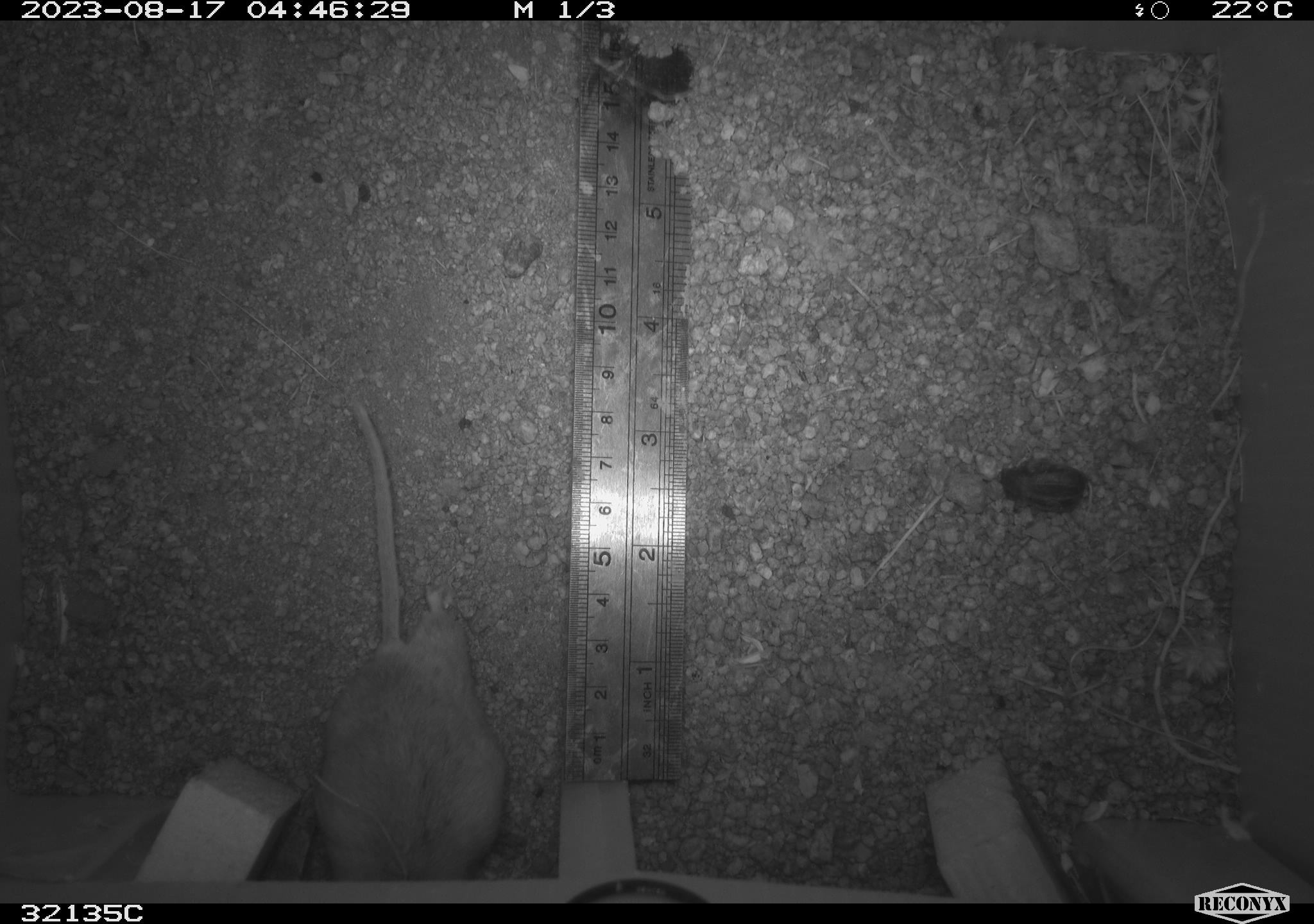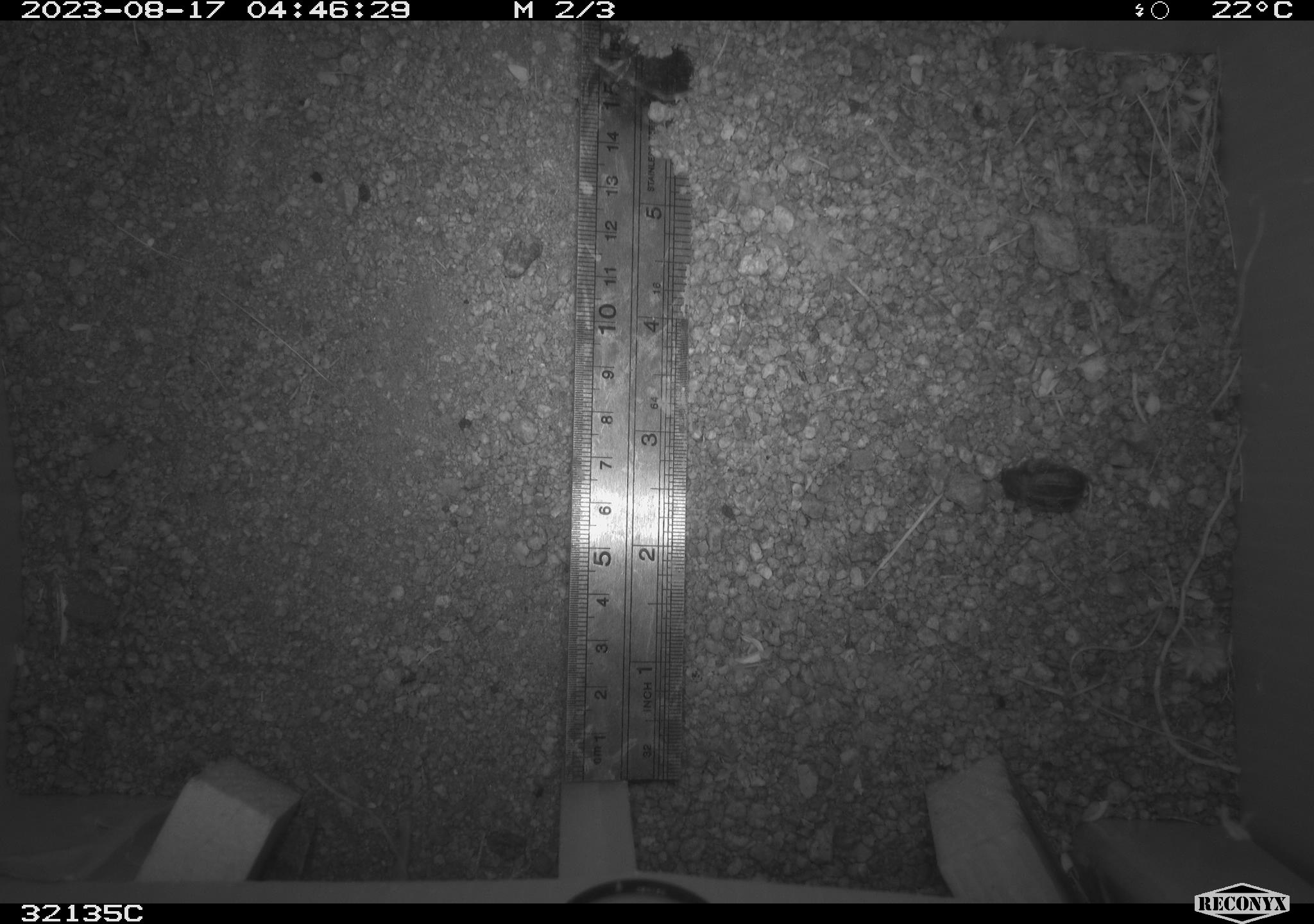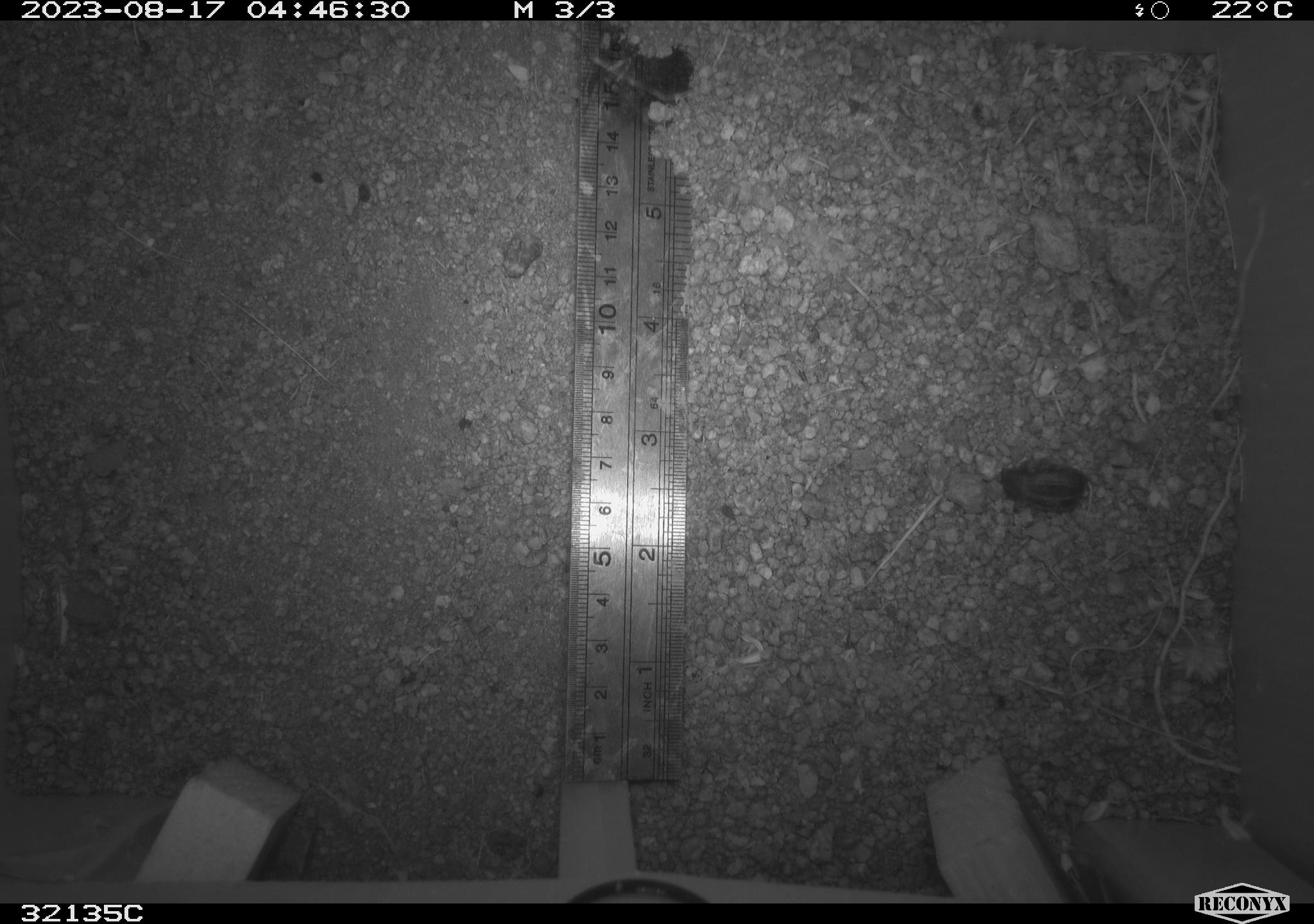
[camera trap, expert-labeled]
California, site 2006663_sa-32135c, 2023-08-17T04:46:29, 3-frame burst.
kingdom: Animalia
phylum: Chordata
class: Mammalia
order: Rodentia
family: Cricetidae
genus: Neotoma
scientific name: Neotoma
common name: pack rat or woodrat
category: neotoma species